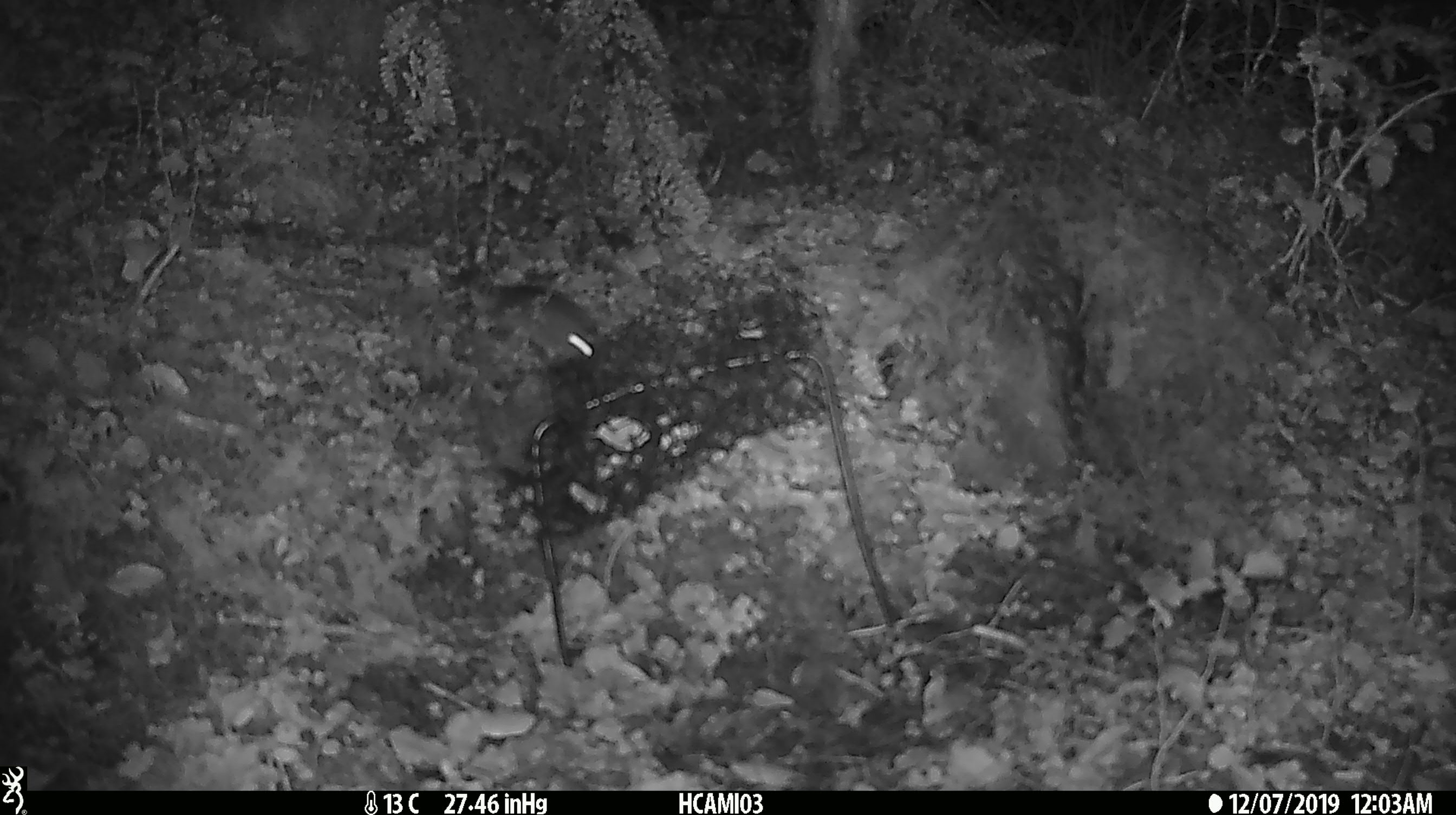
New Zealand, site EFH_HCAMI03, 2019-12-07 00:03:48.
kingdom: Animalia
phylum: Chordata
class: Mammalia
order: Rodentia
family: Muridae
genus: Mus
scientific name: Mus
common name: mouse